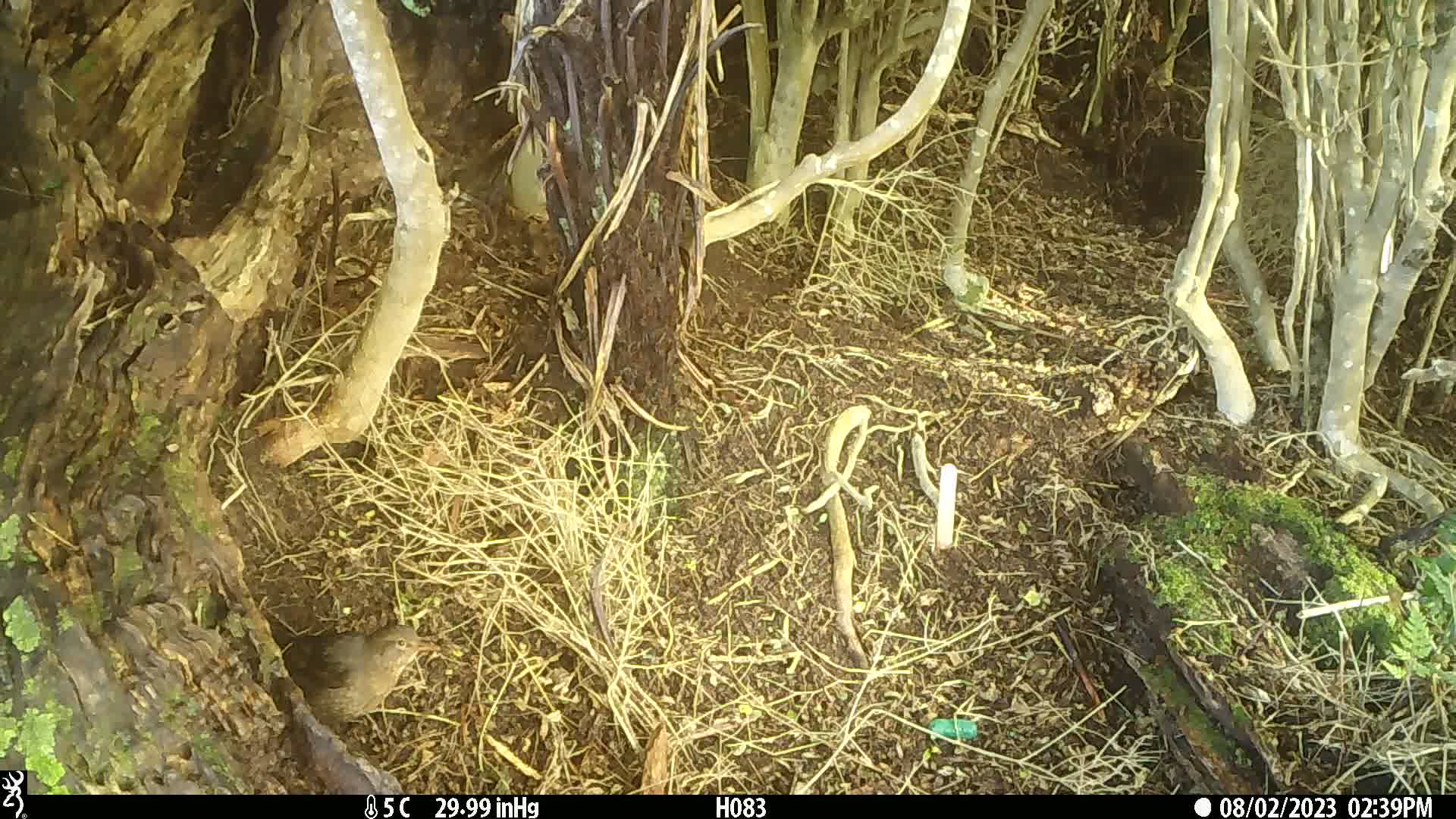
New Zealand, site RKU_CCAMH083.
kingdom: Animalia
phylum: Chordata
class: Aves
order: Passeriformes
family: Turdidae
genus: Turdus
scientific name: Turdus philomelos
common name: song thrush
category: thrush